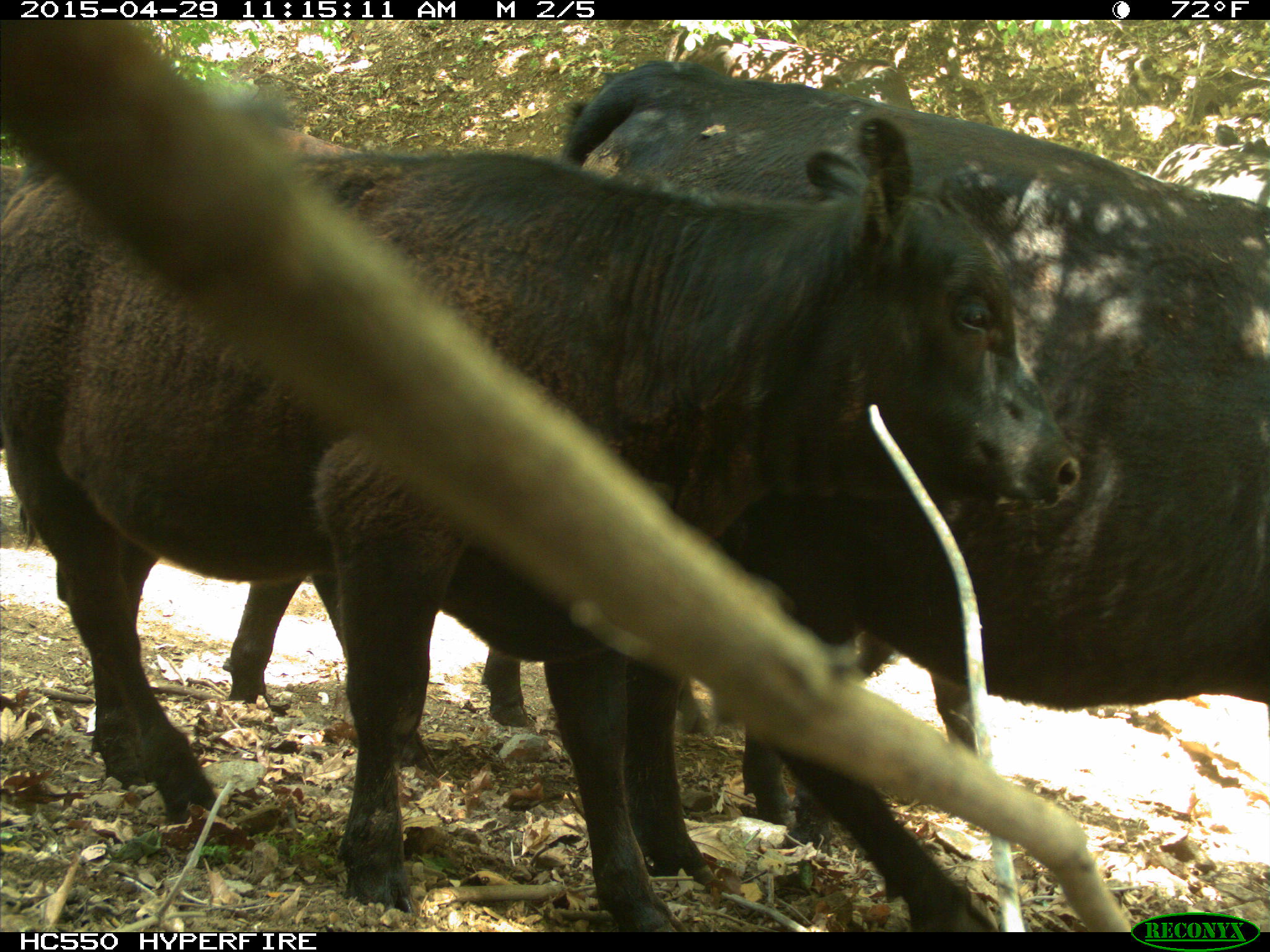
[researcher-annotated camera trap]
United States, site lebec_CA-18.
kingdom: Animalia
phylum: Chordata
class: Mammalia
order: Artiodactyla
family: Bovidae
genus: Bos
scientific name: Bos taurus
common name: domestic cow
Bos taurus (domestic cow).